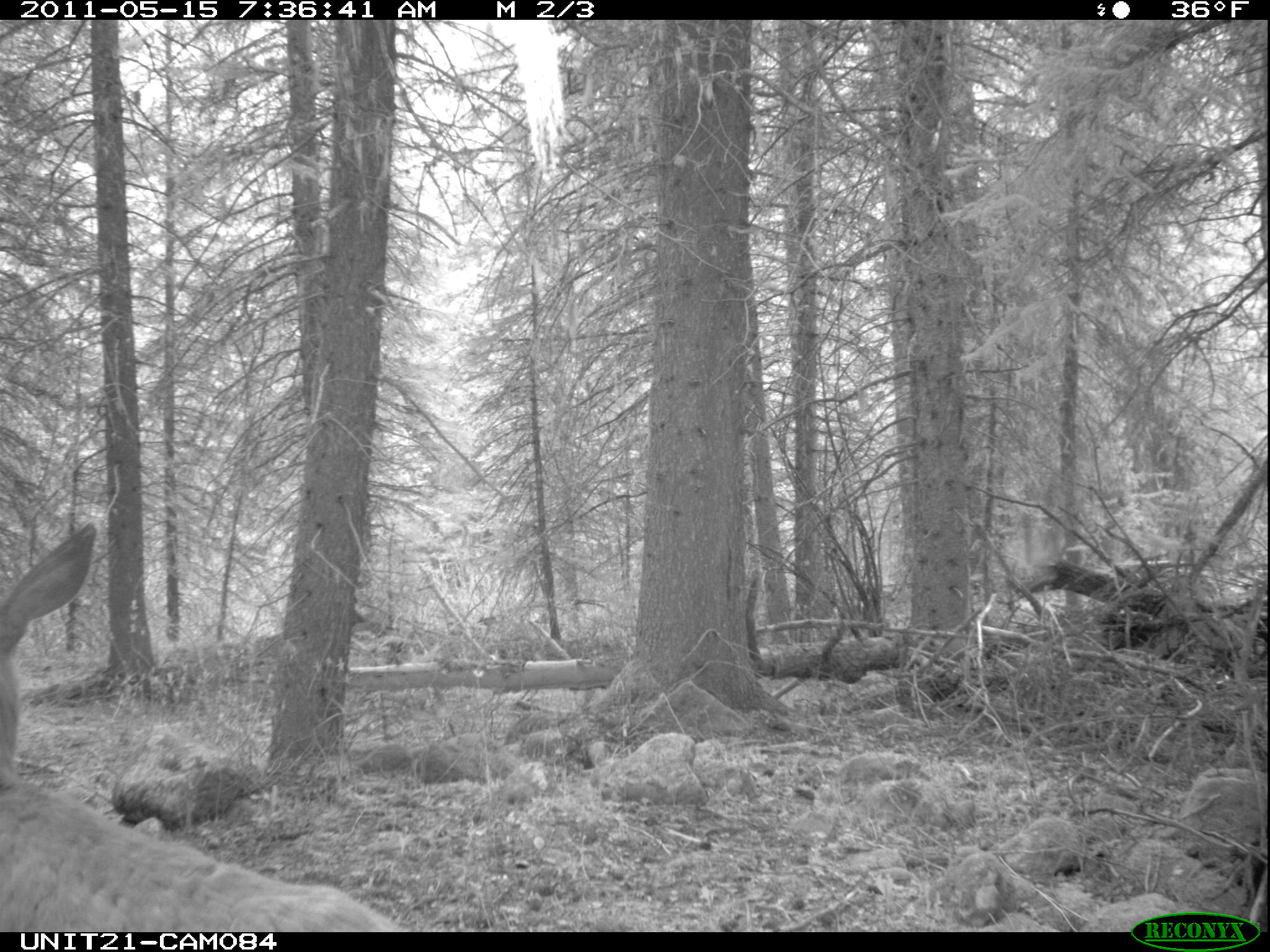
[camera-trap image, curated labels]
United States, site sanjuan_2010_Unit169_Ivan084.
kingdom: Animalia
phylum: Chordata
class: Mammalia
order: Artiodactyla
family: Cervidae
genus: Odocoileus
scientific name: Odocoileus hemionus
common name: mule deer